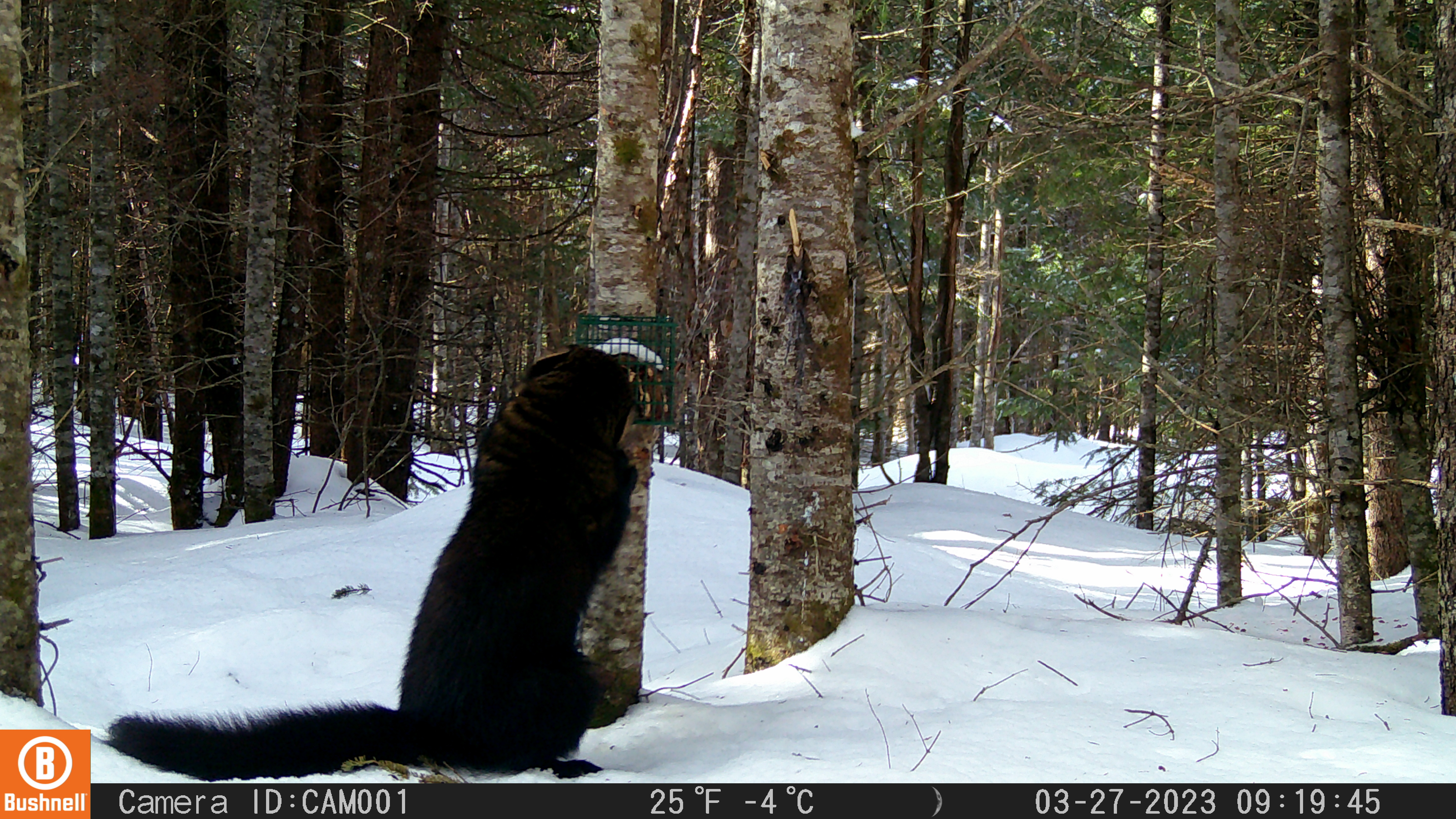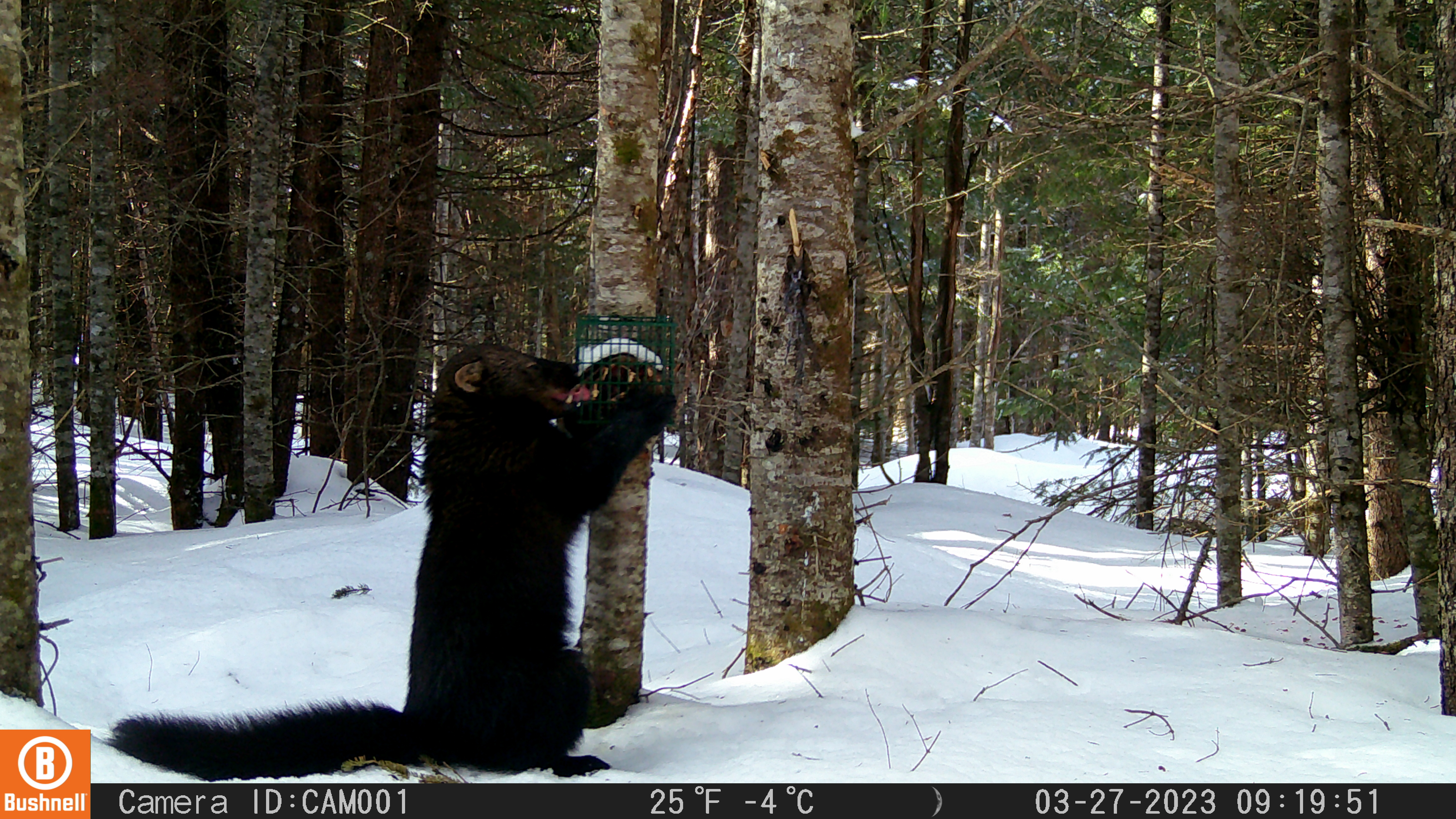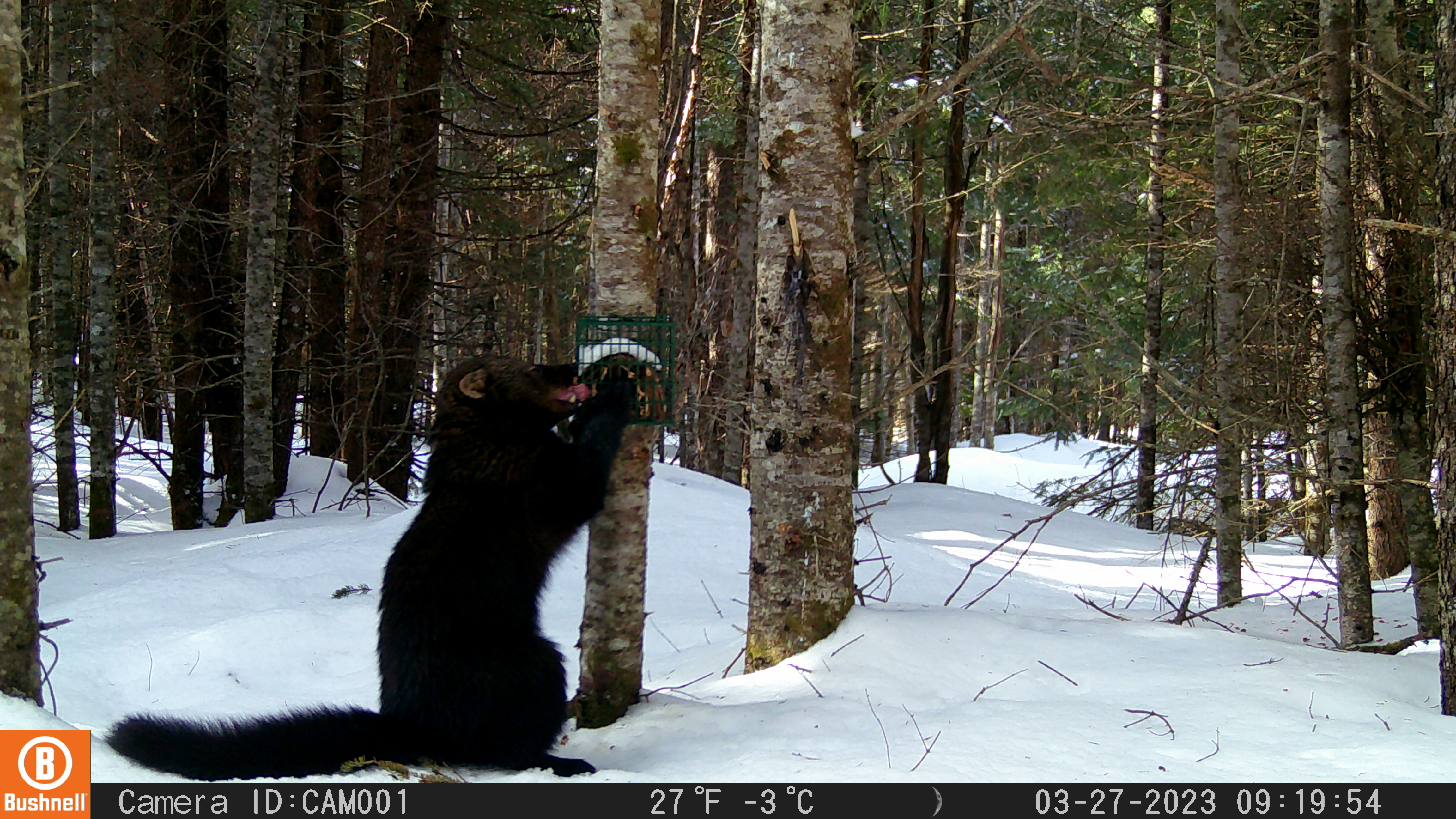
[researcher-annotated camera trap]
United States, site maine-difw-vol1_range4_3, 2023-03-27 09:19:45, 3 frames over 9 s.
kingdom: Animalia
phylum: Chordata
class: Mammalia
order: Carnivora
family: Mustelidae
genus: Pekania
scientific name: Pekania pennanti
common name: fisher